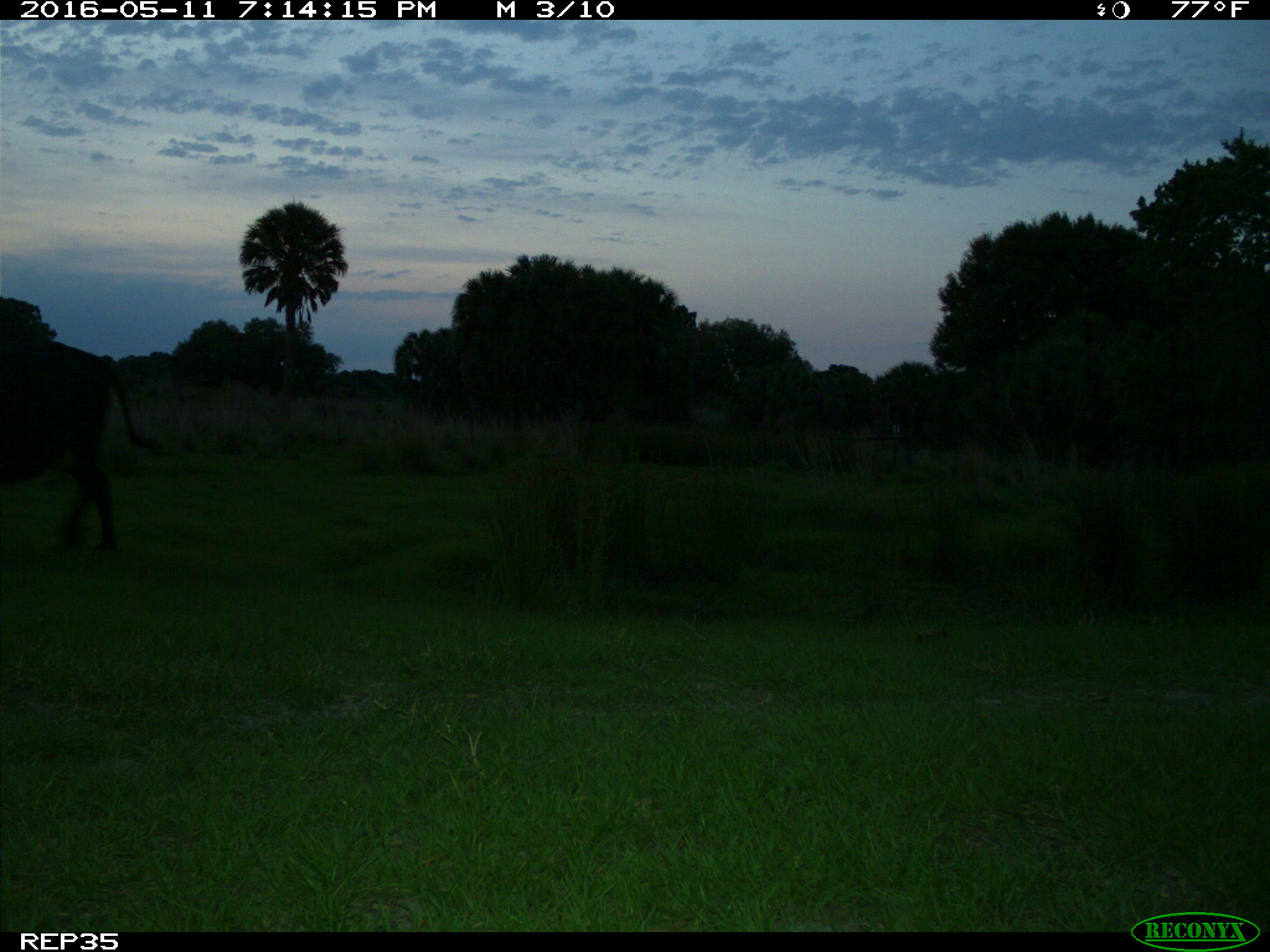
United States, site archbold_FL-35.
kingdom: Animalia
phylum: Chordata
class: Mammalia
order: Artiodactyla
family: Bovidae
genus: Bos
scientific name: Bos taurus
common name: domestic cow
Bos taurus (domestic cow).